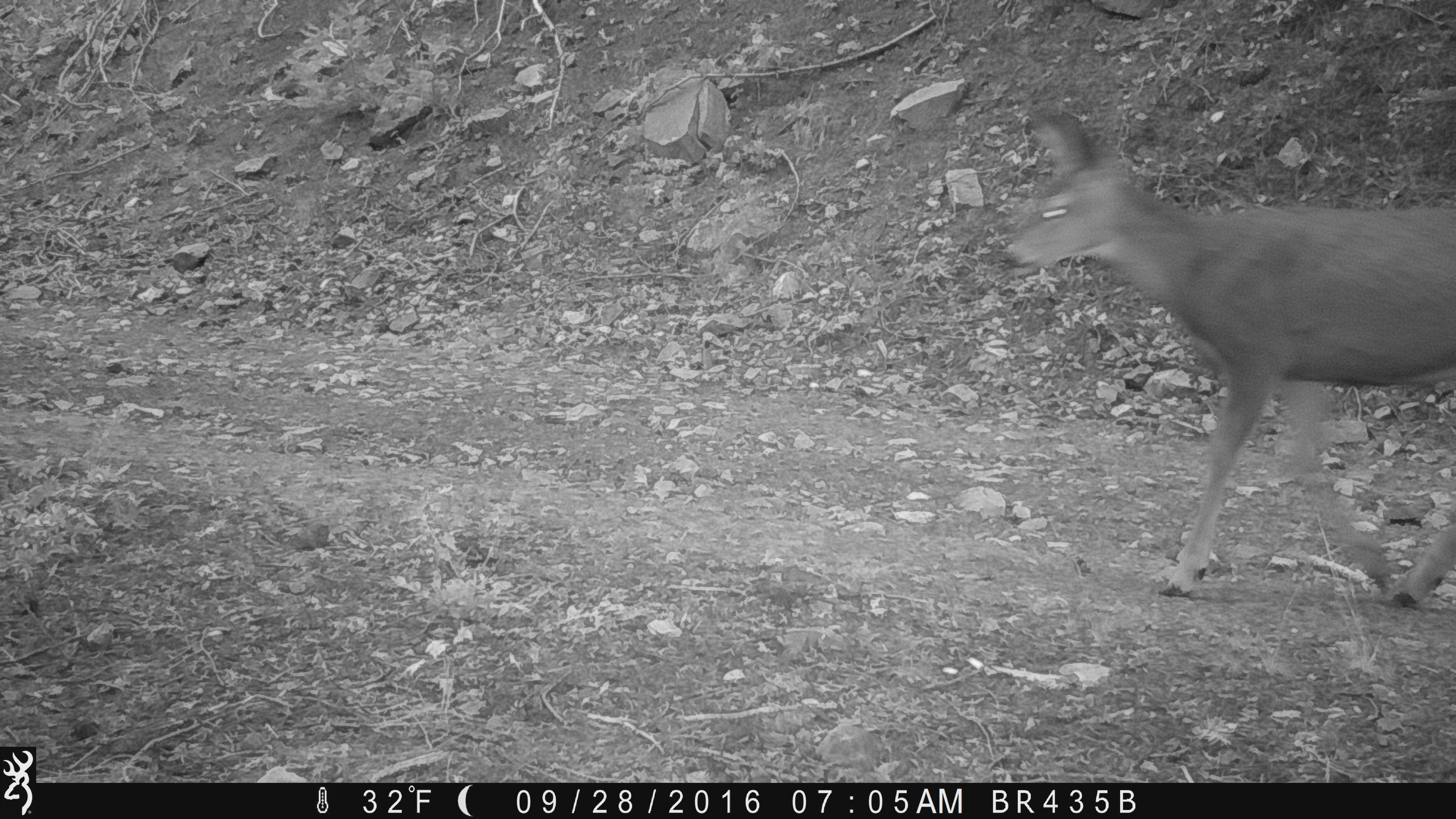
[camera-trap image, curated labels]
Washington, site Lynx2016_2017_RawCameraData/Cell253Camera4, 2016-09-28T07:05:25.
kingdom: Animalia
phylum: Chordata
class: Mammalia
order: Artiodactyla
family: Cervidae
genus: Odocoileus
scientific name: Odocoileus hemionus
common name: mule deer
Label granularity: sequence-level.